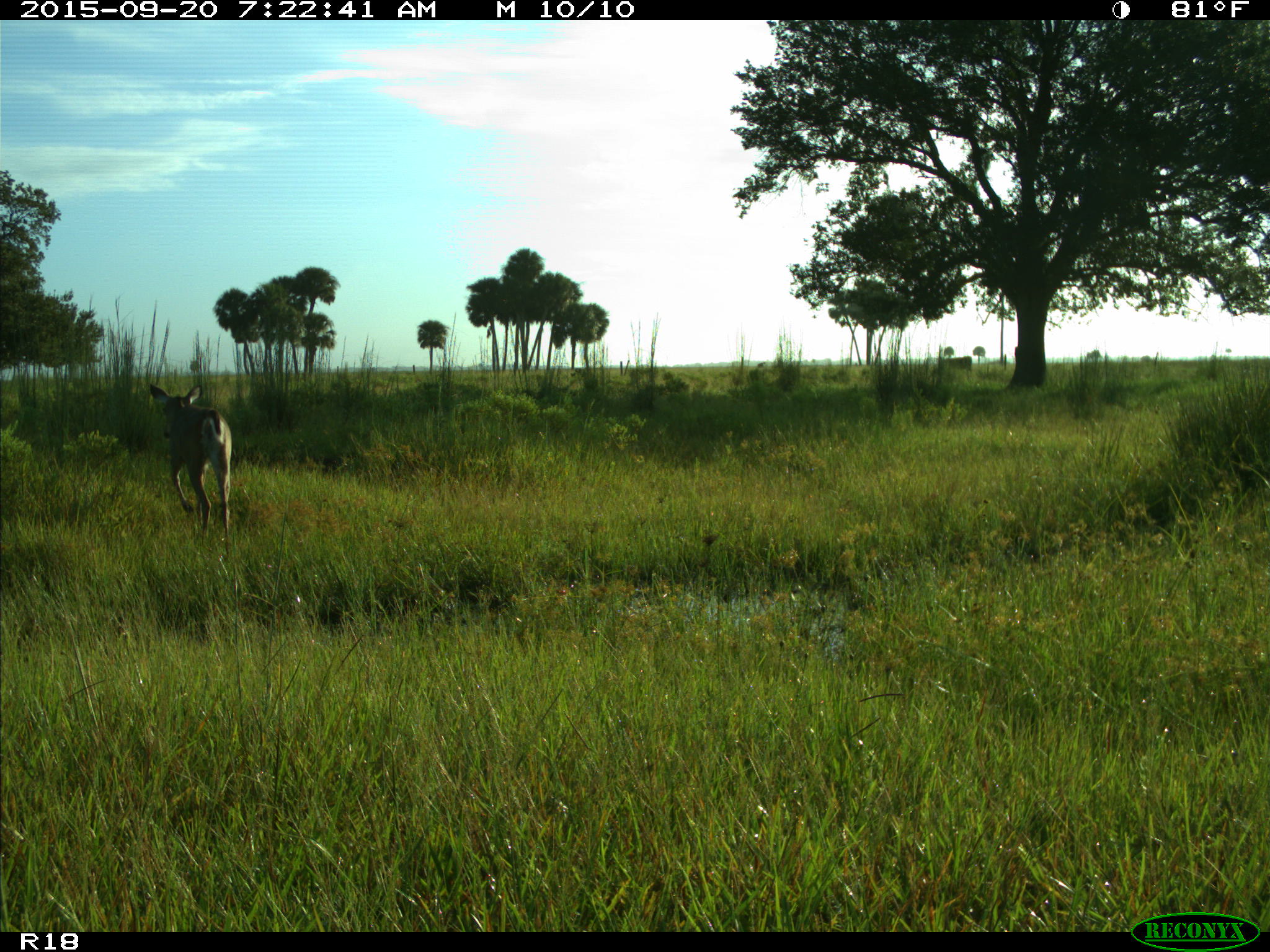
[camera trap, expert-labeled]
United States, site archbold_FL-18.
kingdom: Animalia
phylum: Chordata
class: Mammalia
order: Artiodactyla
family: Cervidae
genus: Odocoileus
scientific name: Odocoileus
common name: deer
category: unidentified deer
Unidentified deer (deer) (Odocoileus).